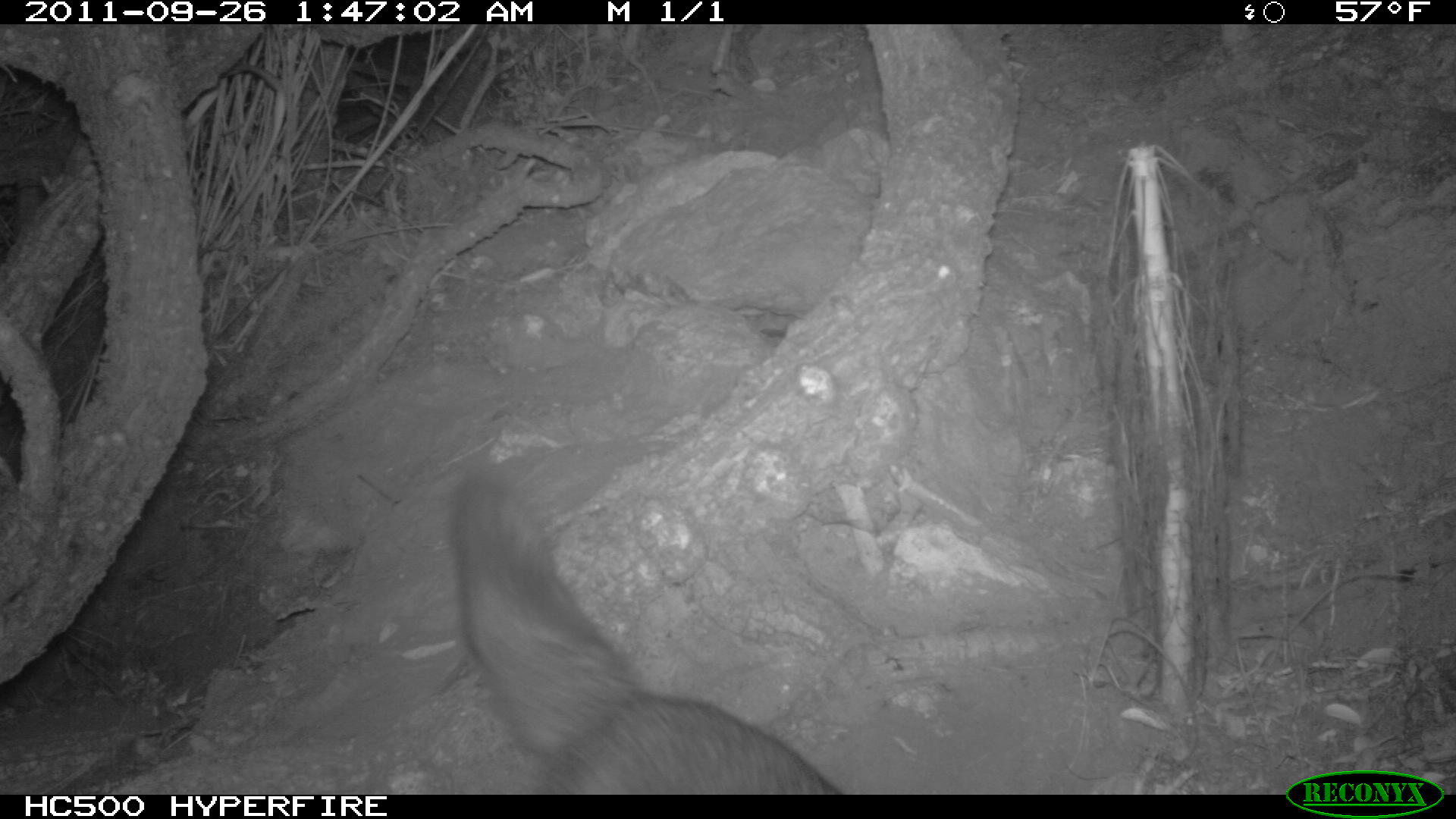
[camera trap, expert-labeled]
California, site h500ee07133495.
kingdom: Animalia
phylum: Chordata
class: Mammalia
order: Carnivora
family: Canidae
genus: Urocyon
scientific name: Urocyon littoralis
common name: island fox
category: fox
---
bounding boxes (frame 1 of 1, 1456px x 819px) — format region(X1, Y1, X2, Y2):
fox: region(452, 467, 839, 794)